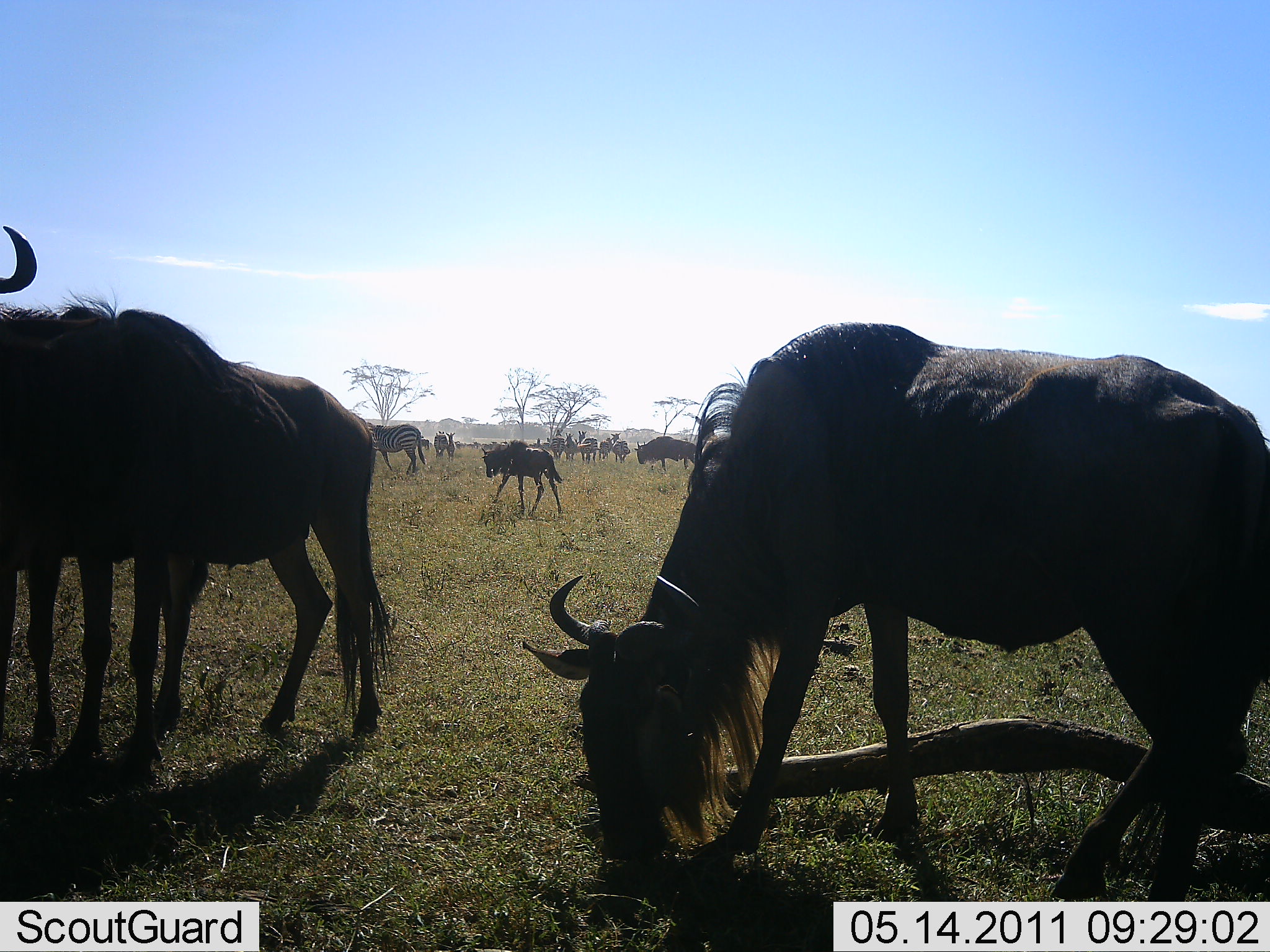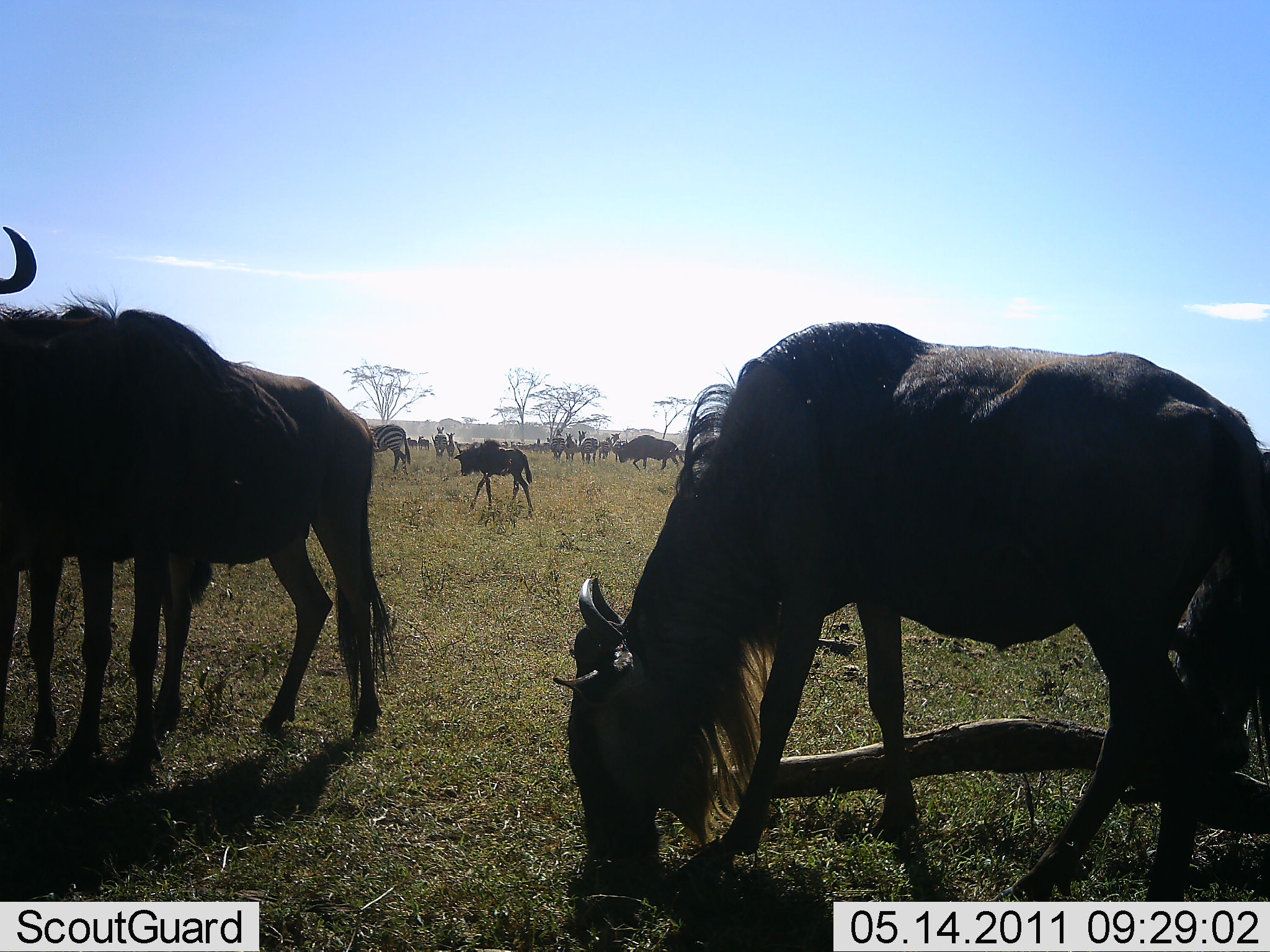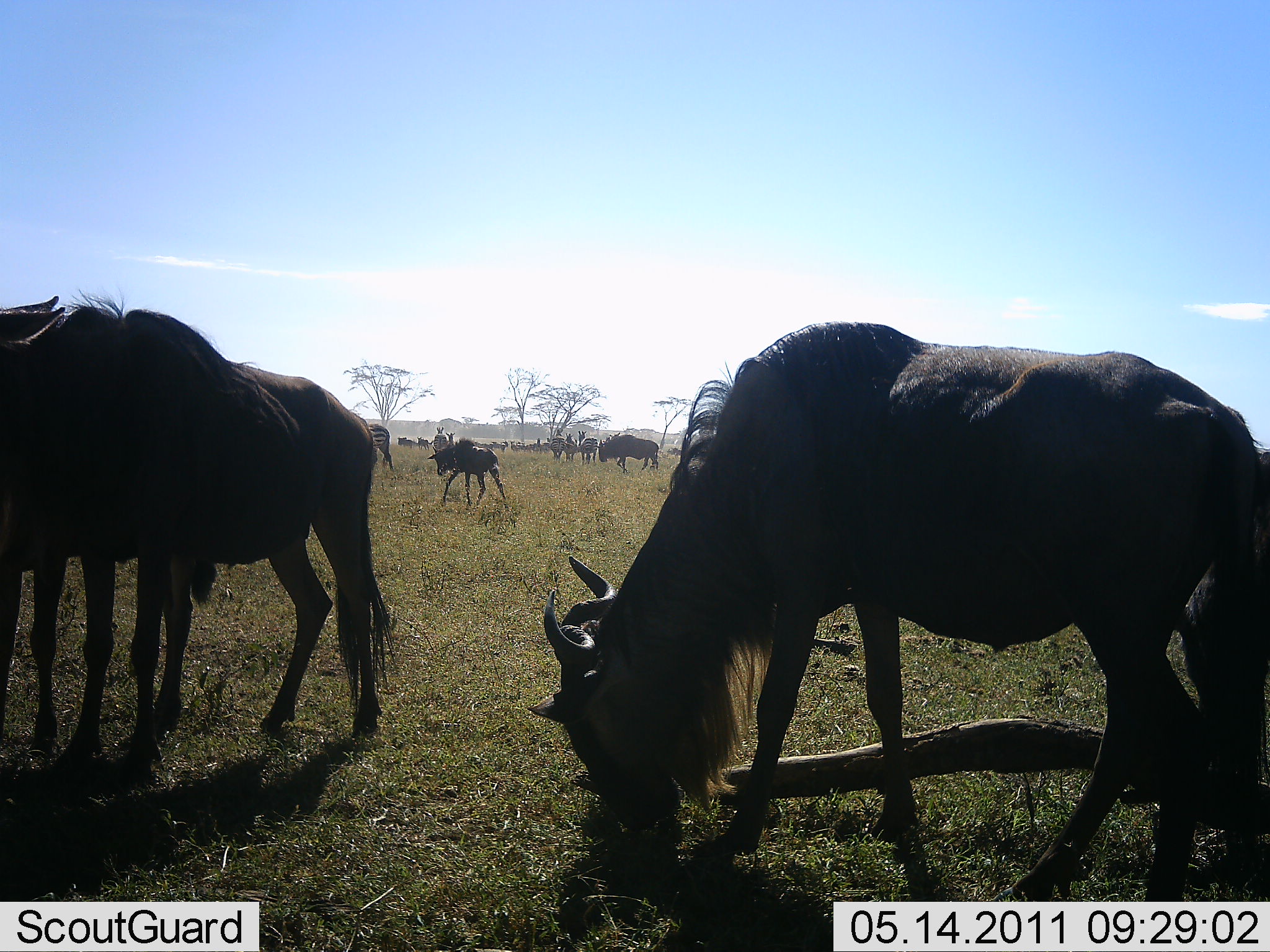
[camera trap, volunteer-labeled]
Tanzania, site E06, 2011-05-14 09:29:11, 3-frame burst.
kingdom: Animalia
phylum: Chordata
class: Mammalia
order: Artiodactyla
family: Bovidae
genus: Connochaetes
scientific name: Connochaetes taurinus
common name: blue wildebeest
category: wildebeest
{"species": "wildebeest (blue wildebeest) (Connochaetes taurinus)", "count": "11-50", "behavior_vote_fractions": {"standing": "63%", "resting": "5%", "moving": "58%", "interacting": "5%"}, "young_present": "16%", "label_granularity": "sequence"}